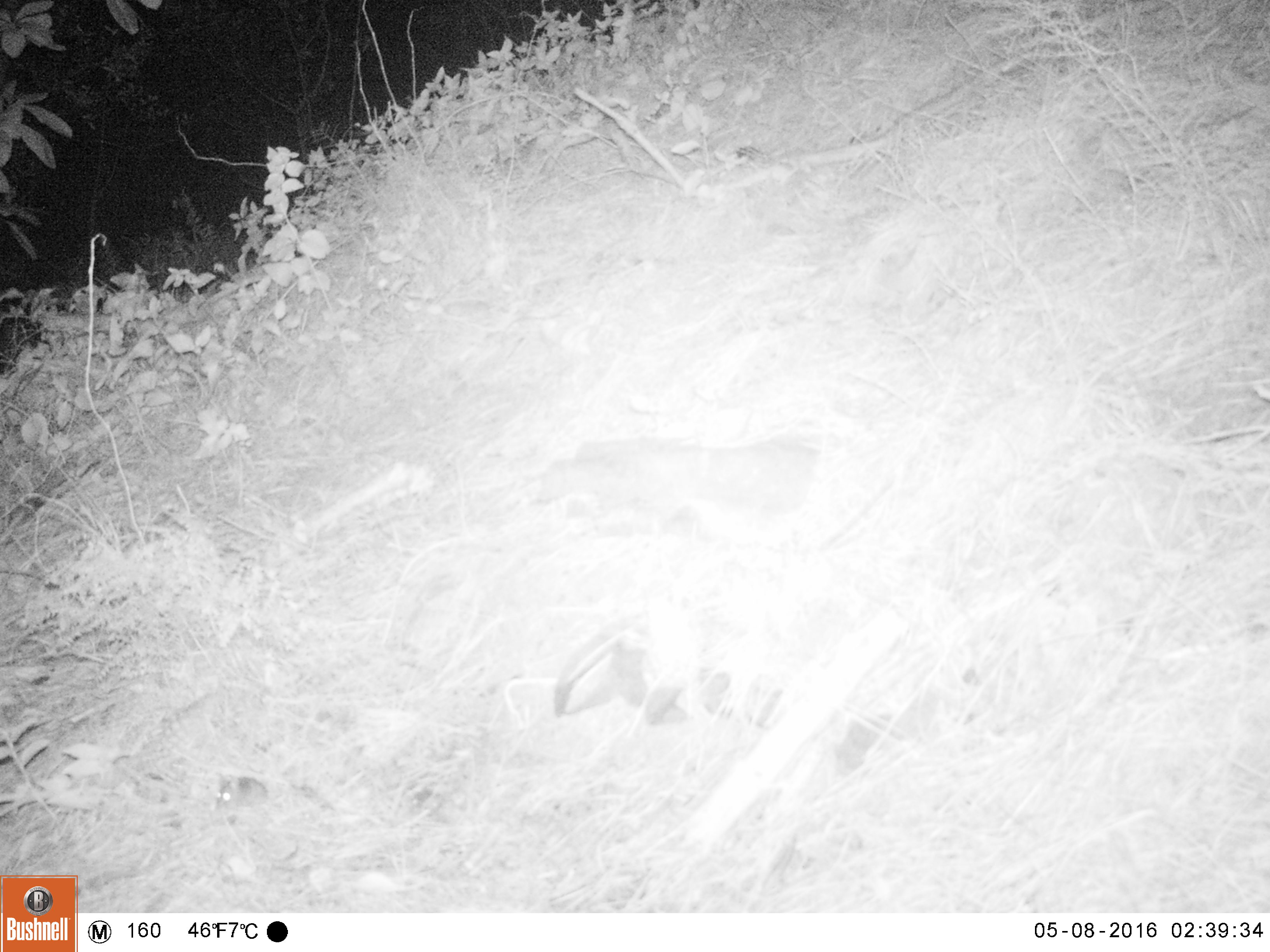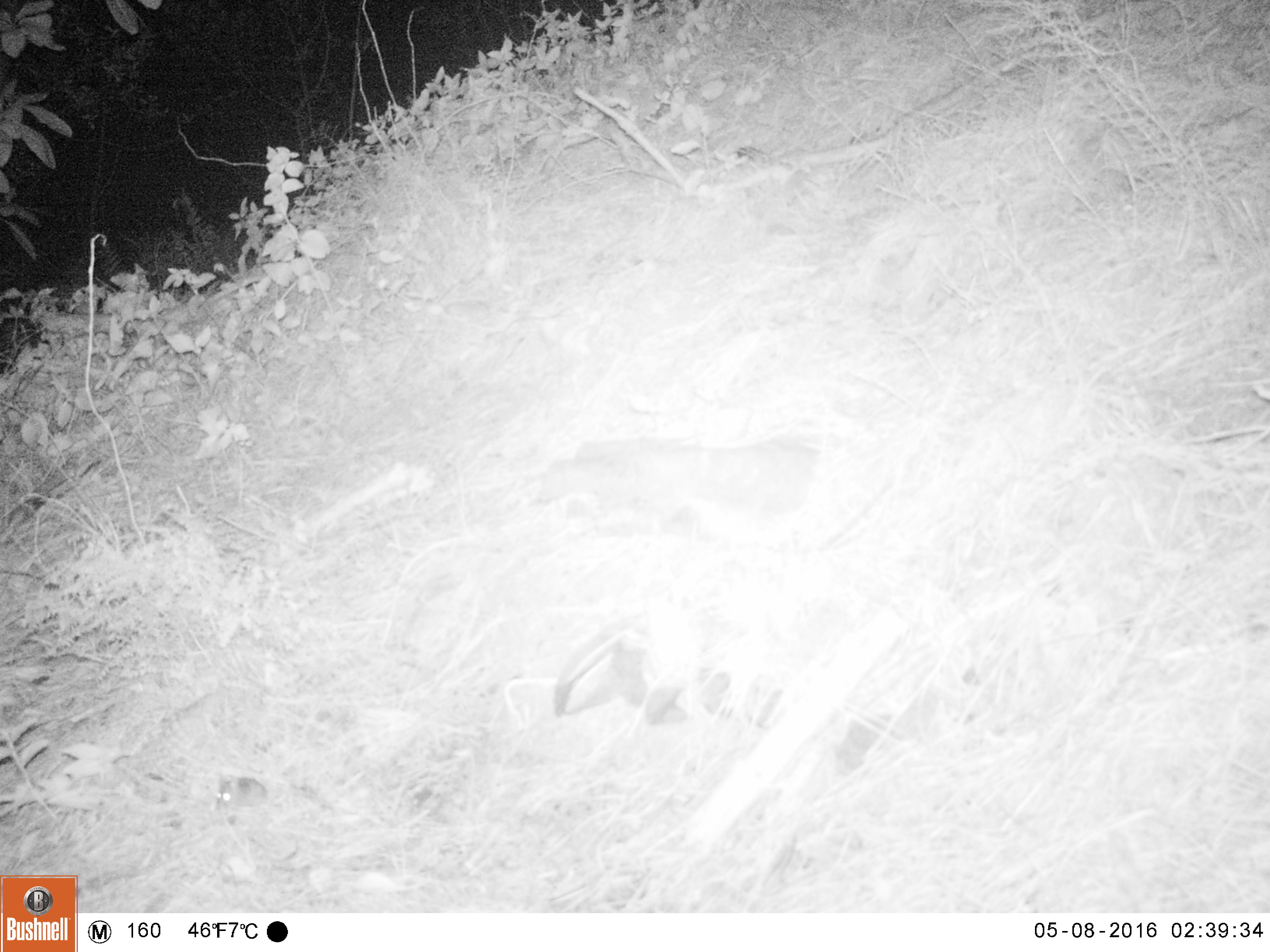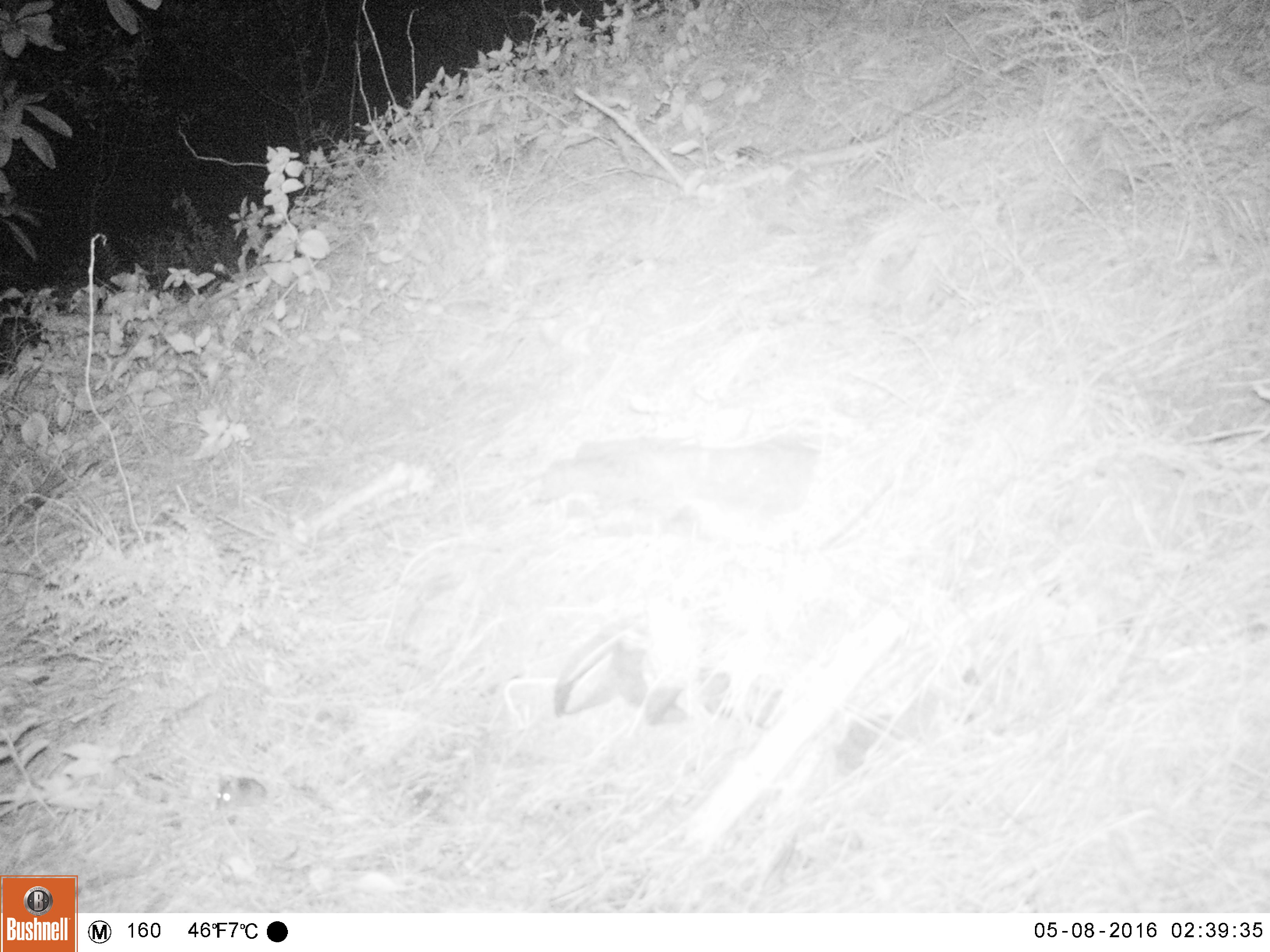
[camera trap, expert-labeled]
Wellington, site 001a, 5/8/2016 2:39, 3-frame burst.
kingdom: Animalia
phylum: Chordata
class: Mammalia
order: Rodentia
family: Muridae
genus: Mus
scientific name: Mus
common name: mouse